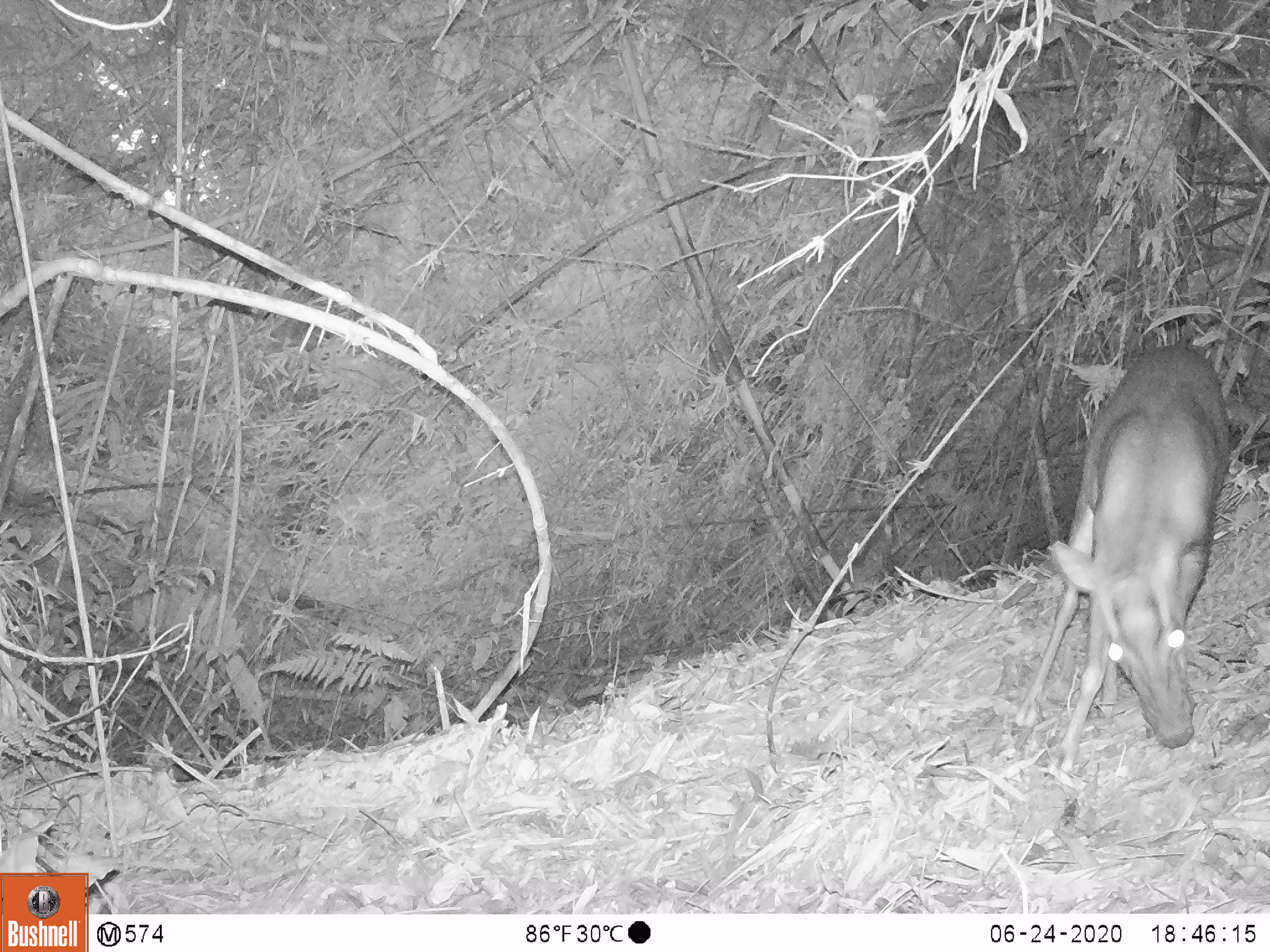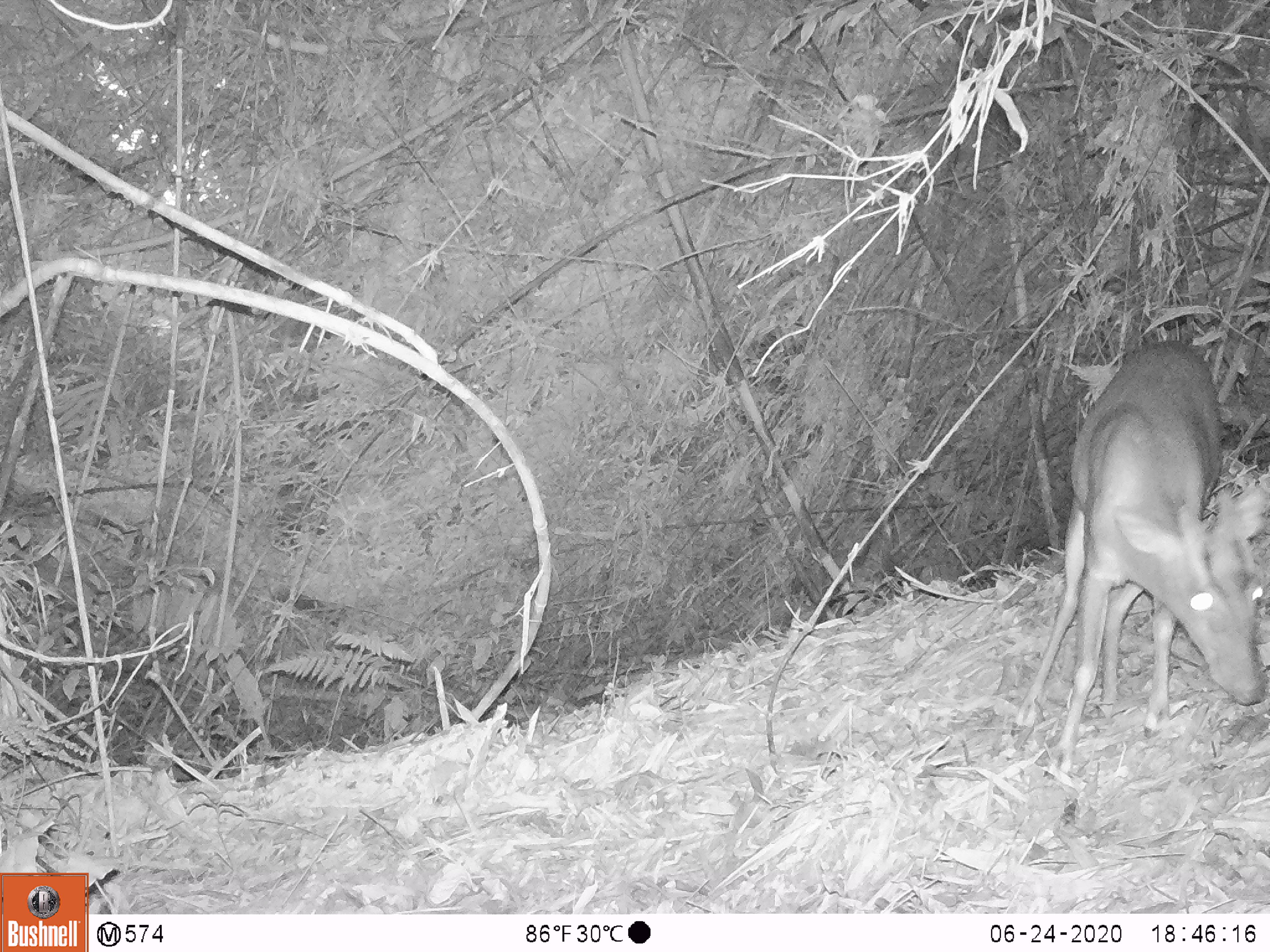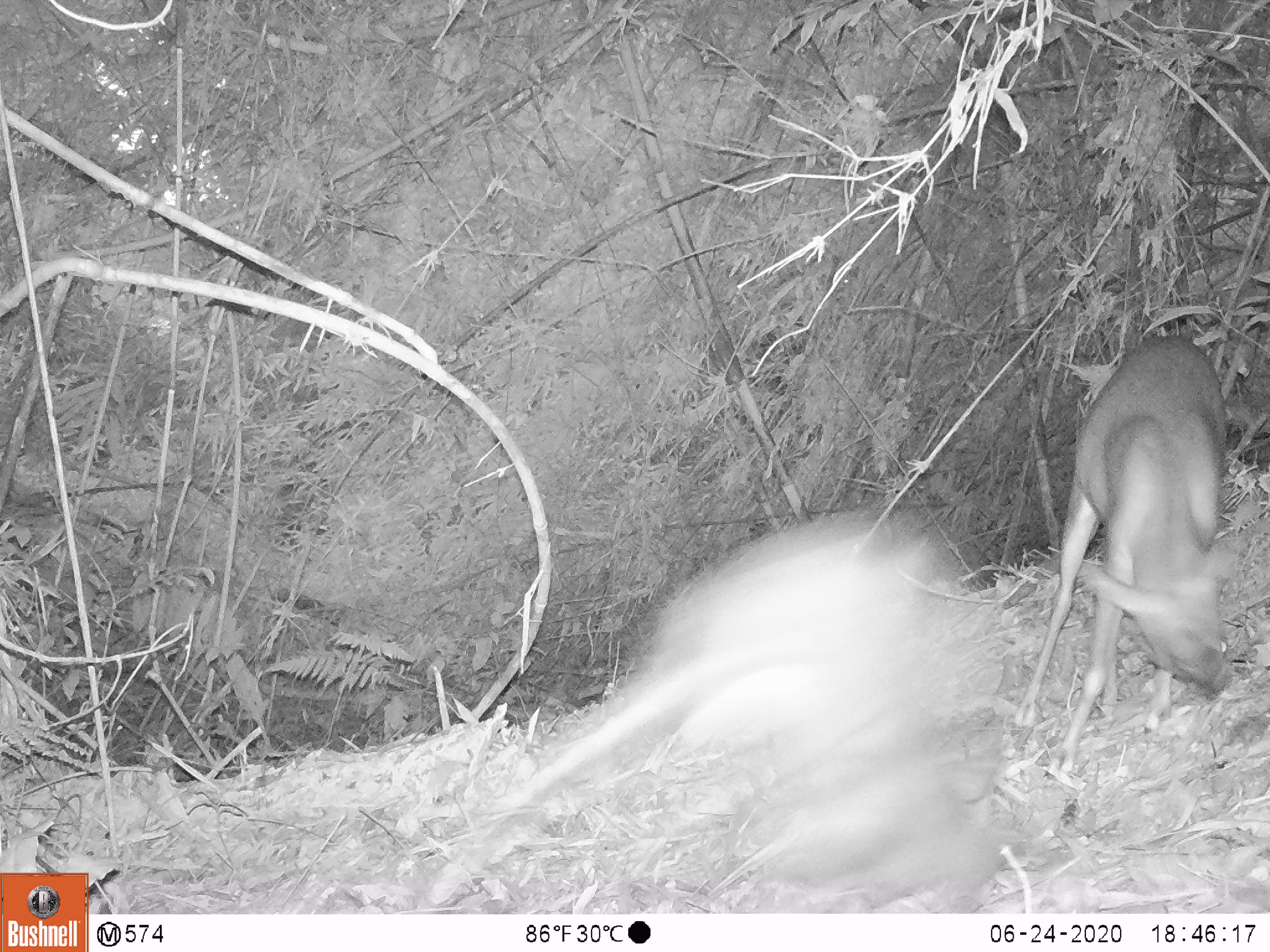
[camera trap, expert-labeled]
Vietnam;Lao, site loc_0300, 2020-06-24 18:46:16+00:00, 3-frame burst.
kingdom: Animalia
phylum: Chordata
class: Mammalia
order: Artiodactyla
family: Cervidae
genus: Muntiacus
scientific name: Muntiacus rooseveltorum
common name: roosevelt's muntjac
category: roosevelts muntjac group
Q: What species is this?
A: Roosevelts muntjac group (roosevelt's muntjac) (Muntiacus rooseveltorum).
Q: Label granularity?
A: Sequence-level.